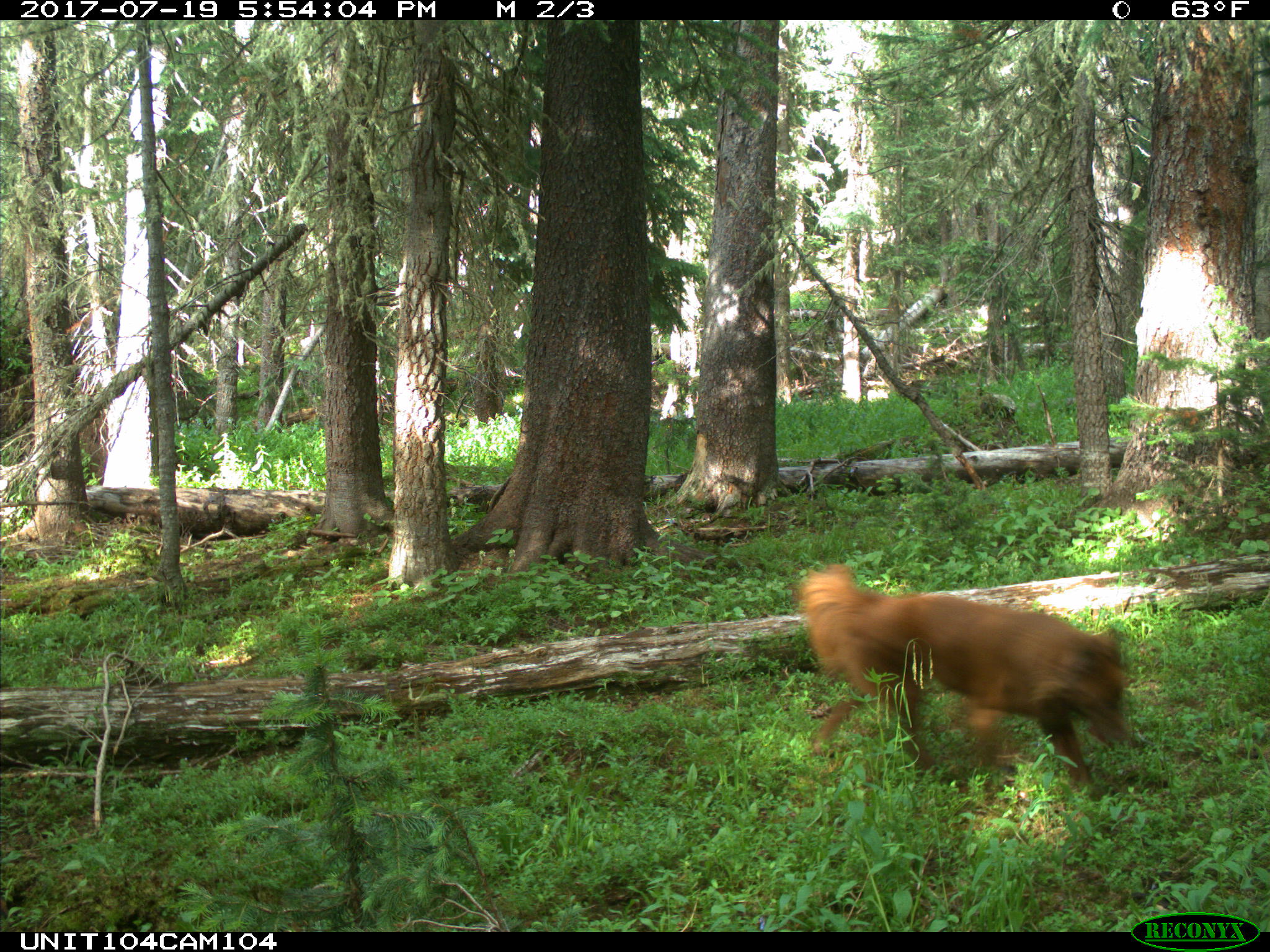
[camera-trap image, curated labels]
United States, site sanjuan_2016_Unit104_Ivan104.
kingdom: Animalia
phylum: Chordata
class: Mammalia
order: Carnivora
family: Canidae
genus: Canis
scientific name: Canis familiaris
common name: domestic dog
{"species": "Canis familiaris (domestic dog)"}